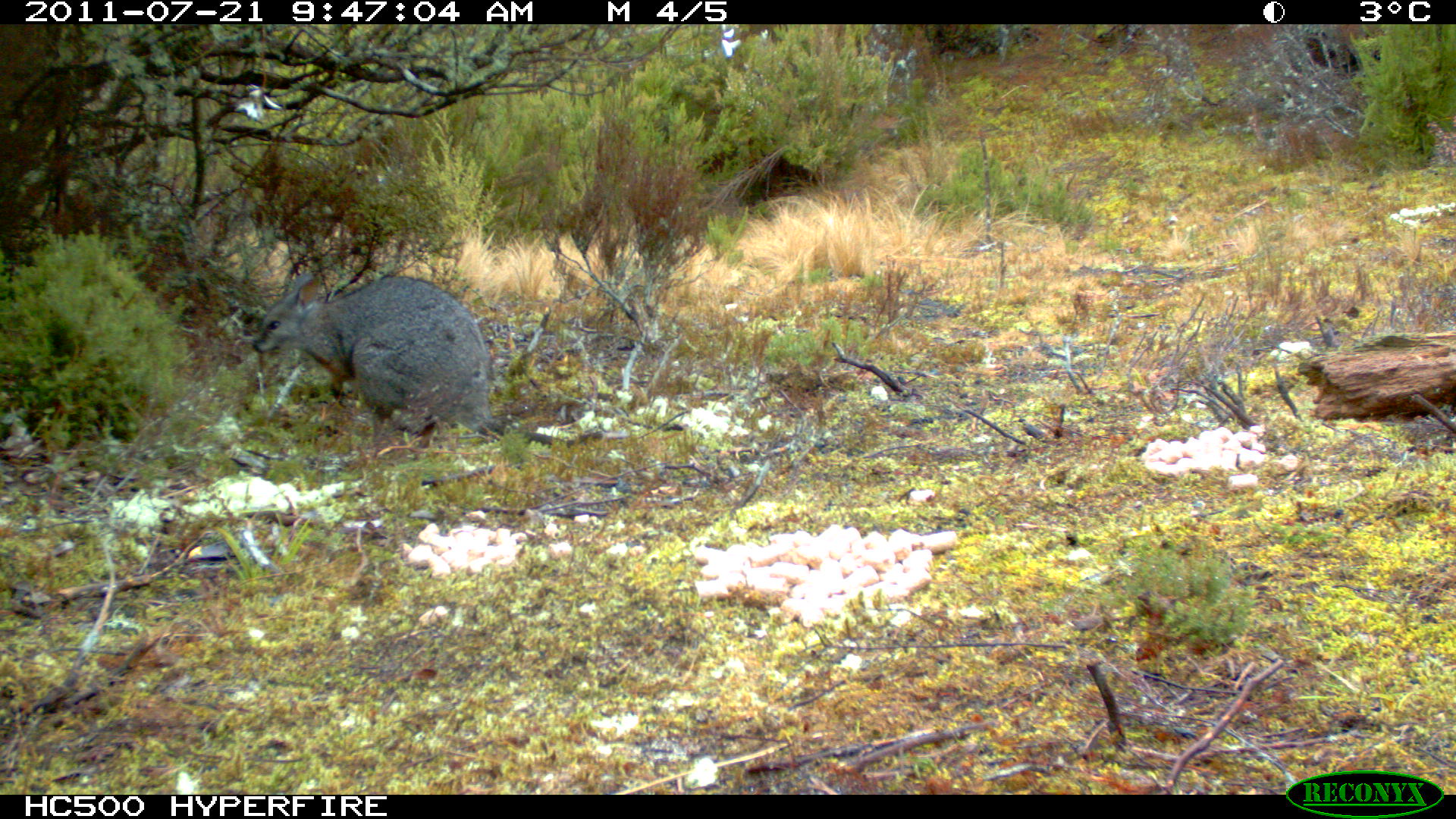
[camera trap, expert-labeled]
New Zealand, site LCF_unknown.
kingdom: Animalia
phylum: Chordata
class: Mammalia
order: Diprotodontia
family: Macropodidae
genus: Notamacropus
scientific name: Notamacropus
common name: wallaby